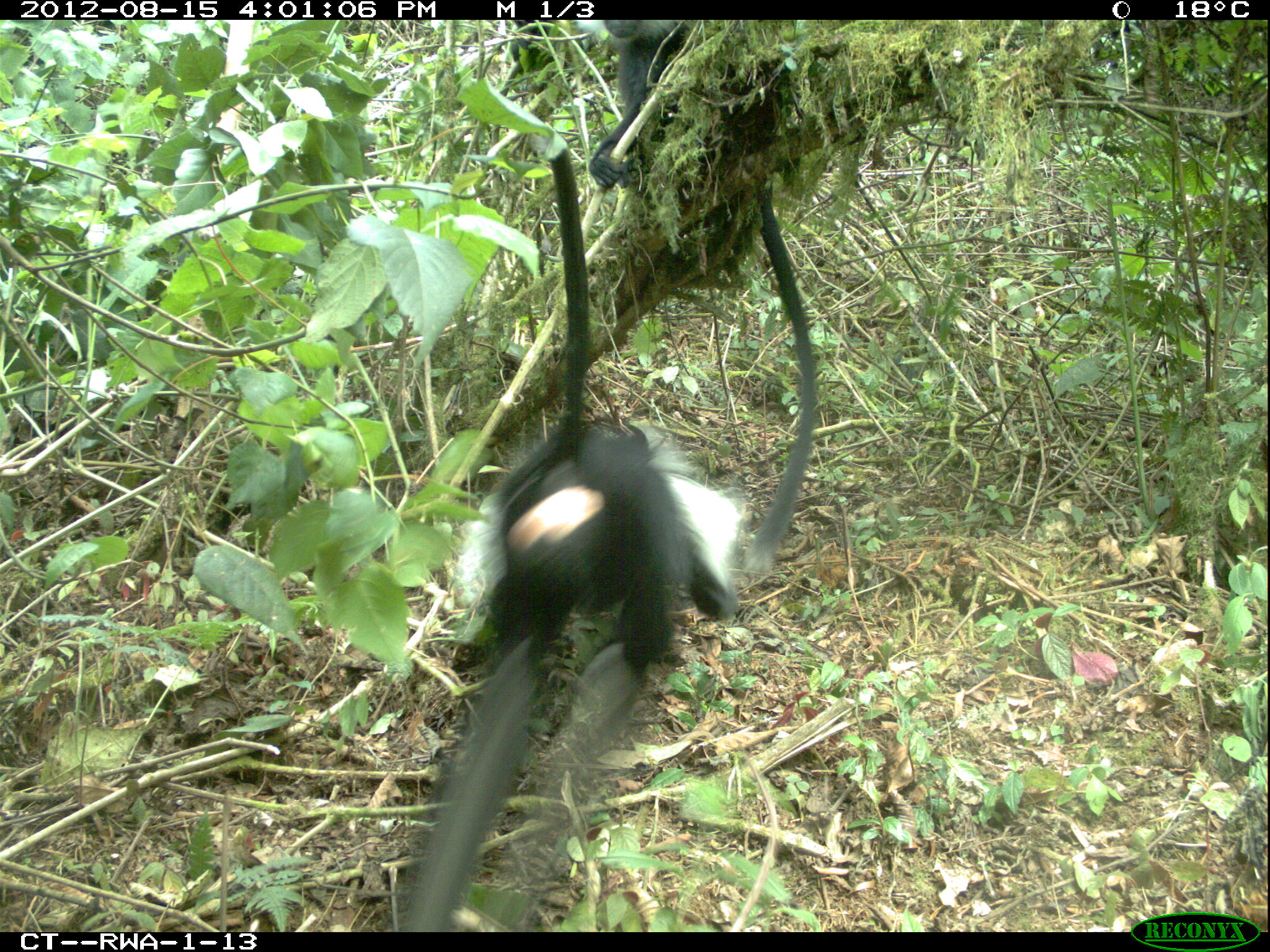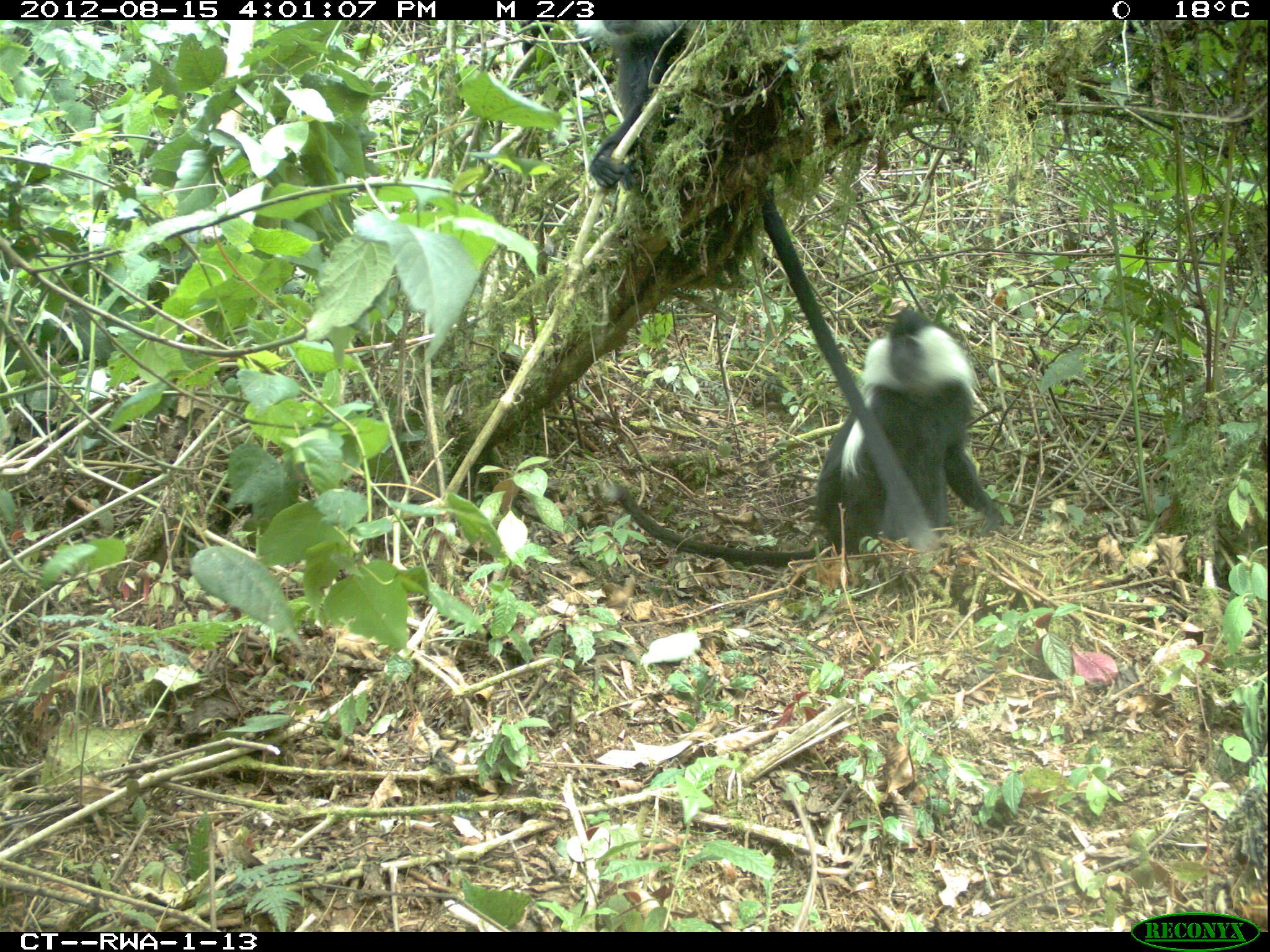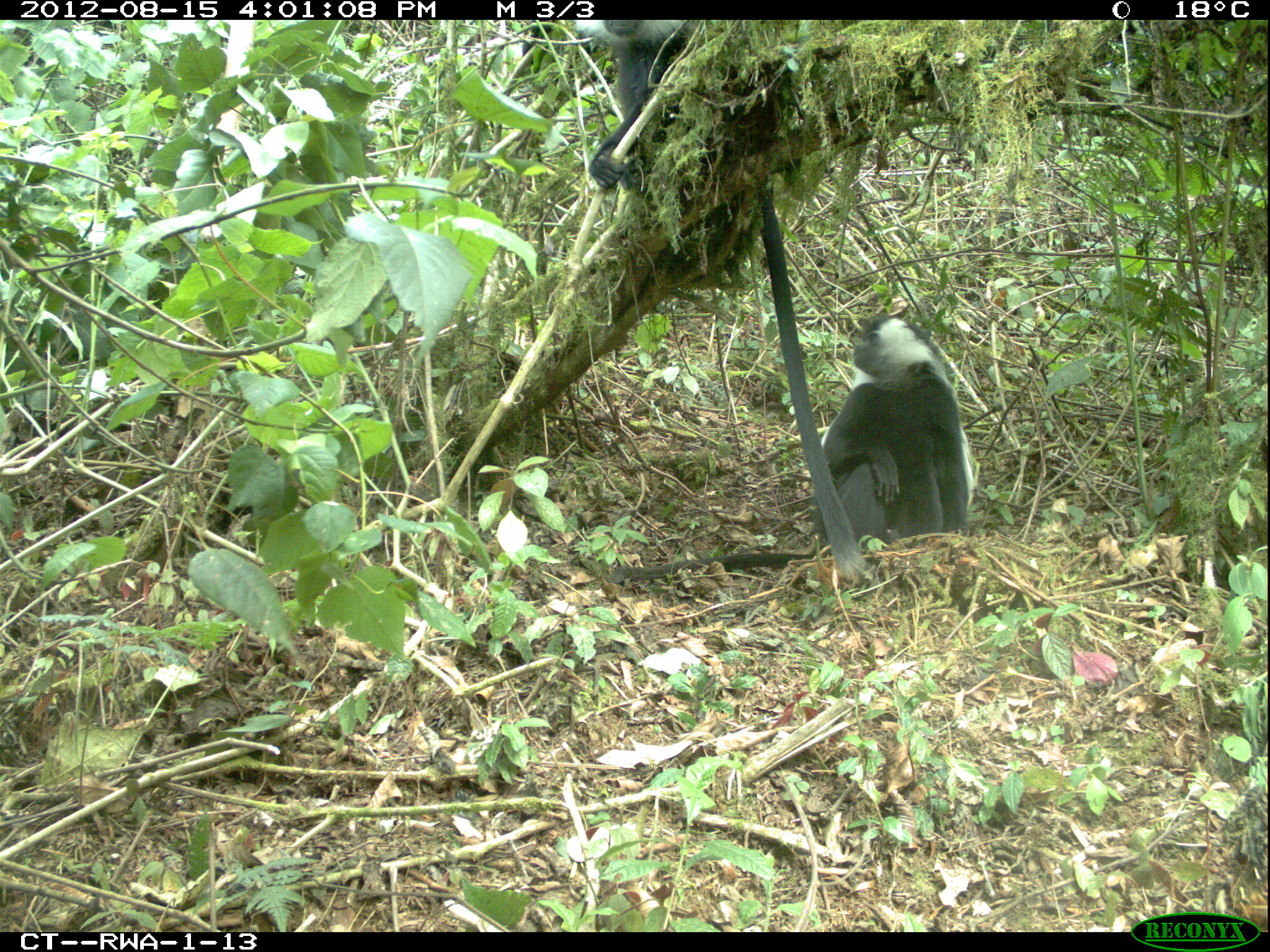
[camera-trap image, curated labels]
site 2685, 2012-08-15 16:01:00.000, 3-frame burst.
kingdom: Animalia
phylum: Chordata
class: Mammalia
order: Primates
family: Cercopithecidae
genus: Colobus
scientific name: Colobus angolensis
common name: angola colobus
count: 5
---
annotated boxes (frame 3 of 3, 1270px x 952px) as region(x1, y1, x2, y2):
colobus angolensis: region(590, 20, 868, 580); region(607, 315, 975, 583)